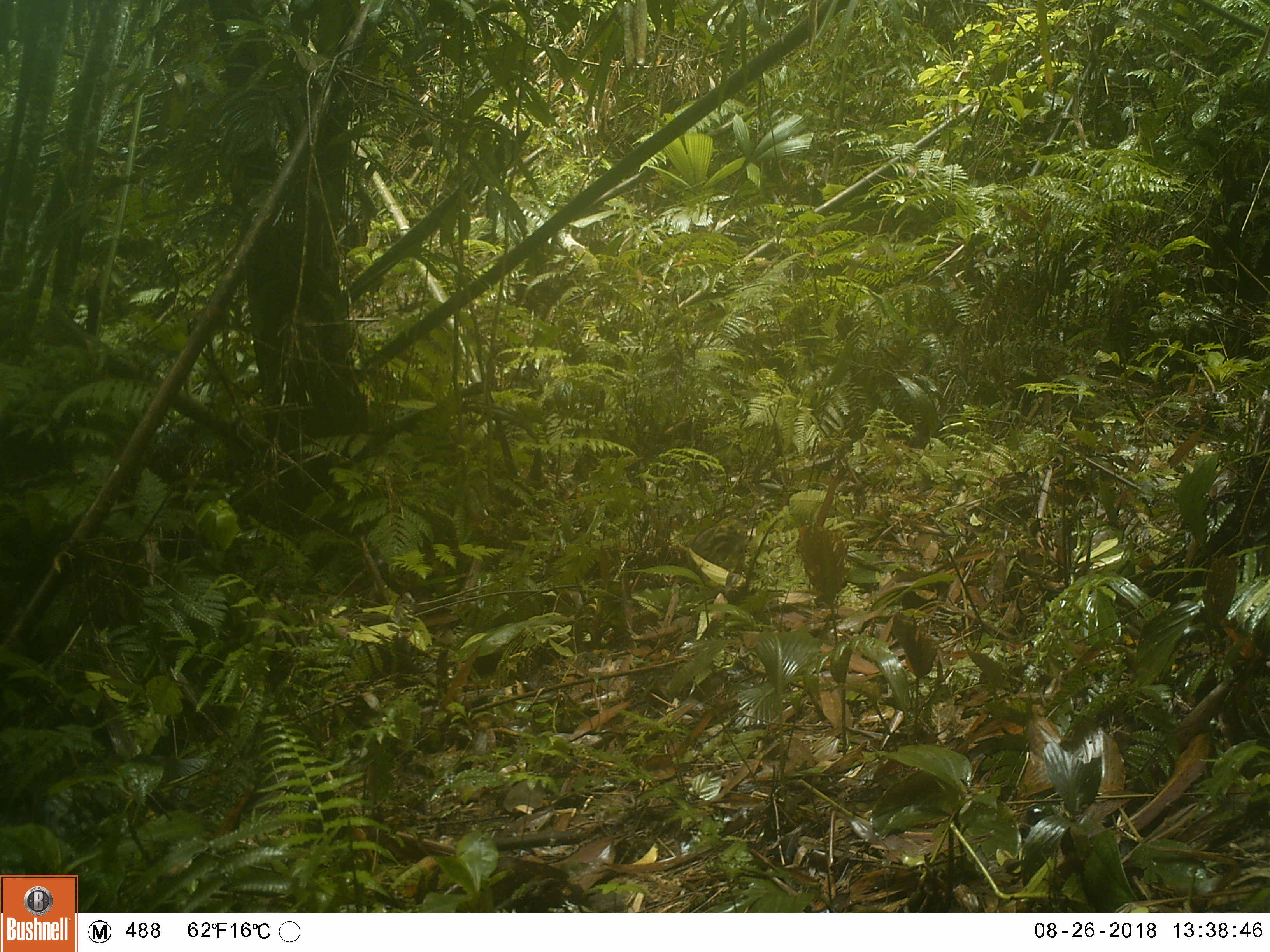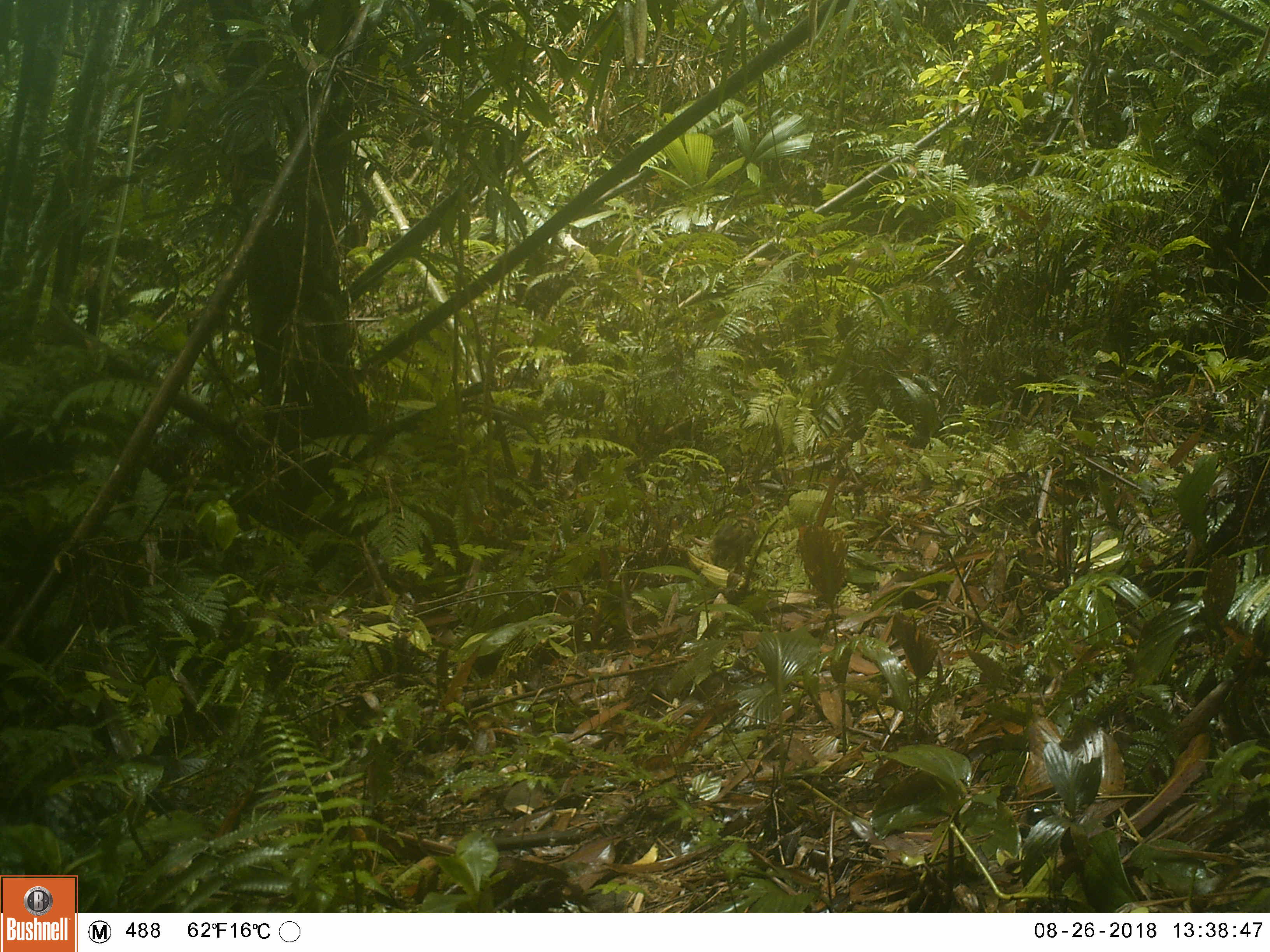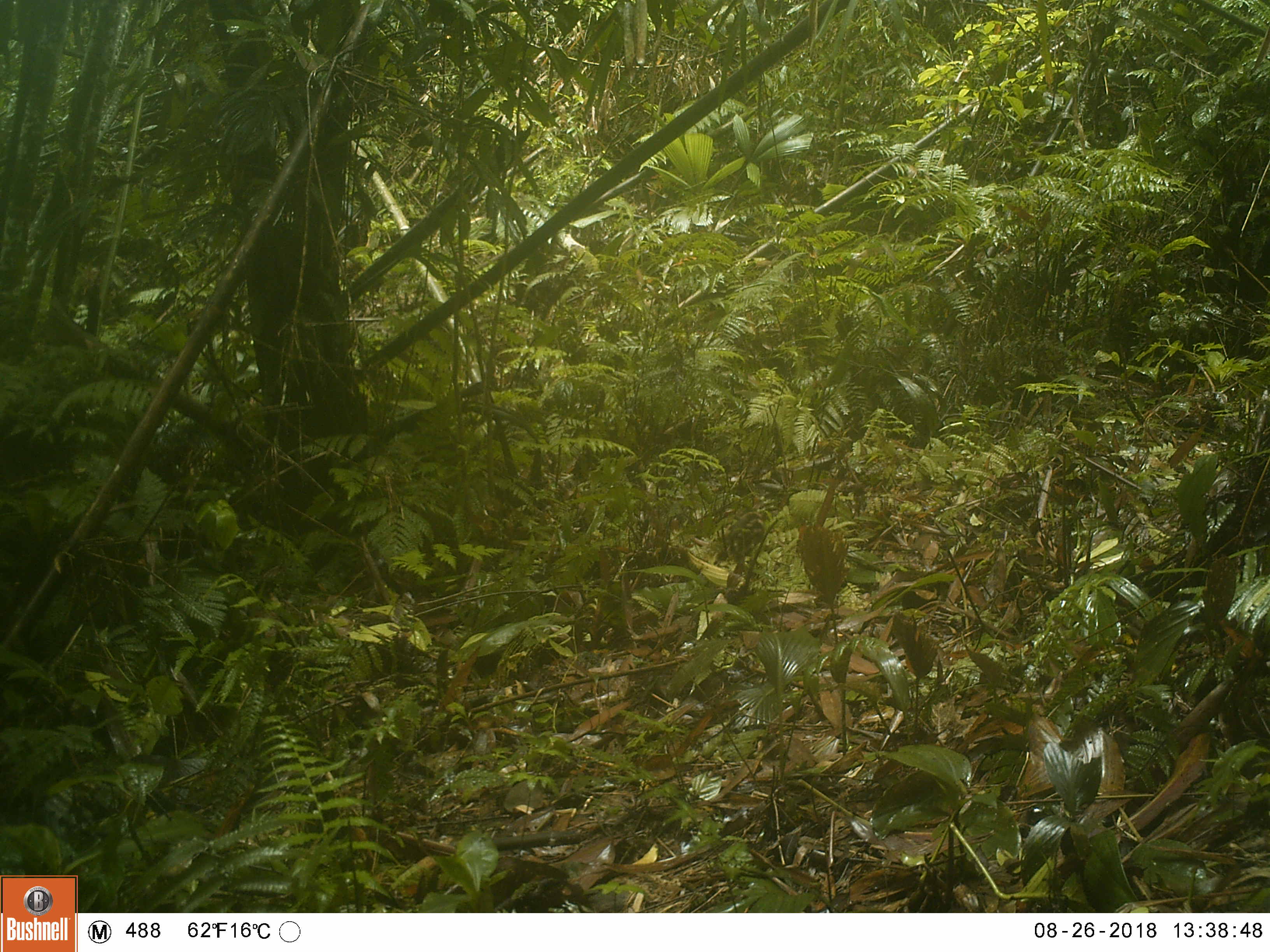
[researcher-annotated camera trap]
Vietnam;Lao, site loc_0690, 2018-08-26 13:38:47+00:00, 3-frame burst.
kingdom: Animalia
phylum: Chordata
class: Mammalia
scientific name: Mammalia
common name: mammal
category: unidentified small mammal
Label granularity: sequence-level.